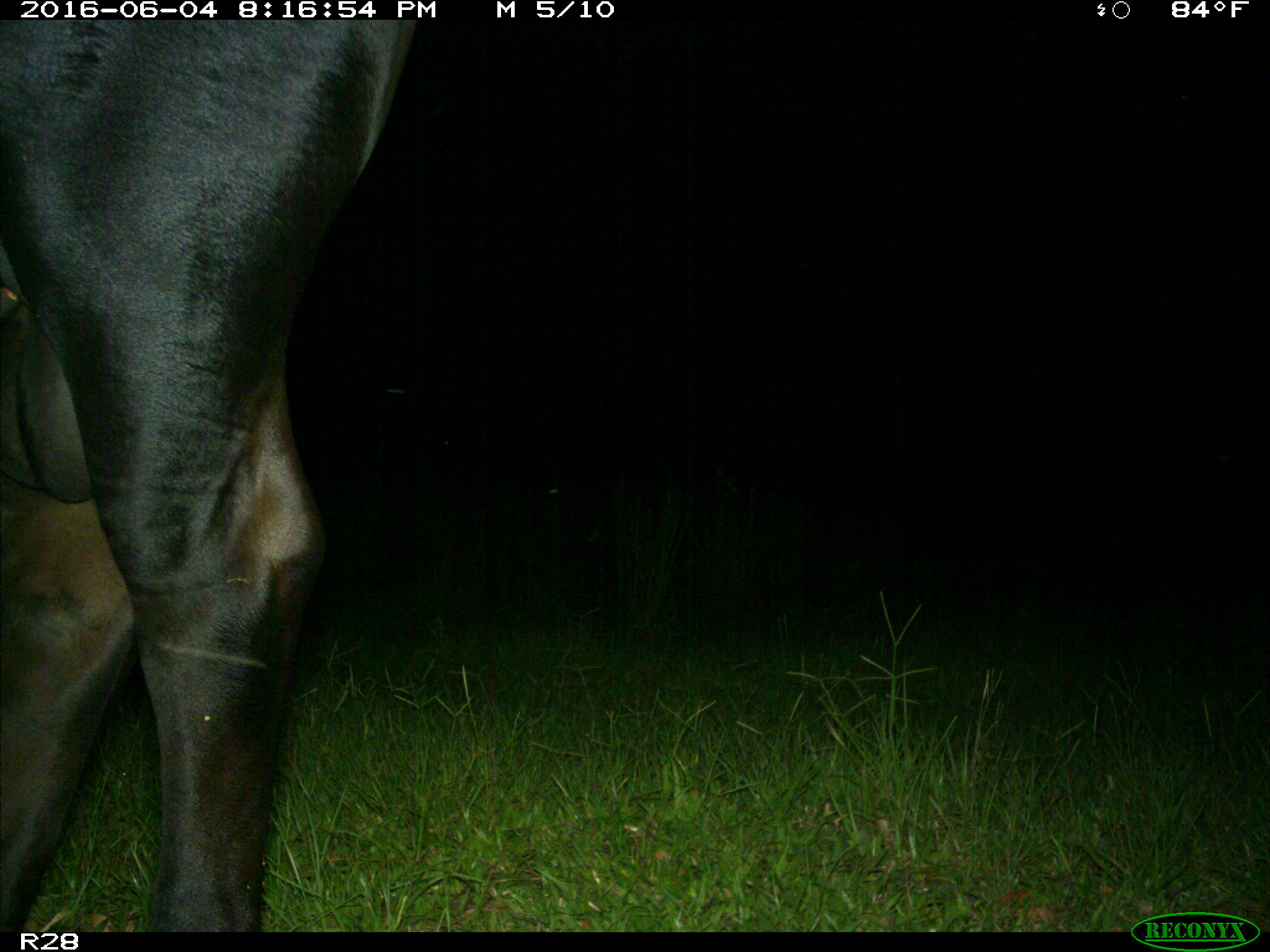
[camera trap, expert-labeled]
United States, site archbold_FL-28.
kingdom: Animalia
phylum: Chordata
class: Mammalia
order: Artiodactyla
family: Bovidae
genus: Bos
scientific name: Bos taurus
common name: domestic cow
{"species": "Bos taurus (domestic cow)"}